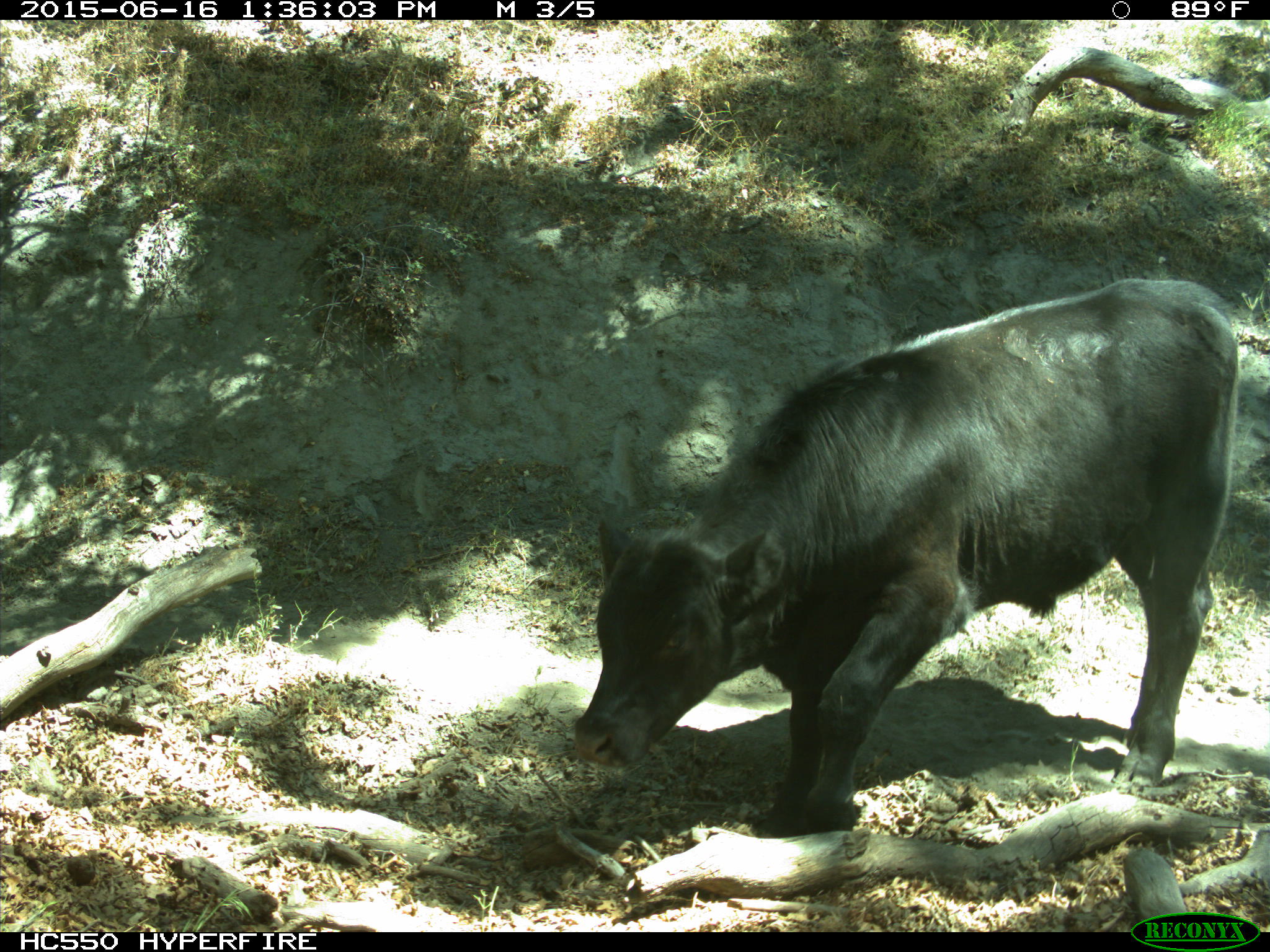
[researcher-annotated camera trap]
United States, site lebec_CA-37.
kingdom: Animalia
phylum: Chordata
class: Mammalia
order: Artiodactyla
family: Bovidae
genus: Bos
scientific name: Bos taurus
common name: domestic cow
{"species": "Bos taurus (domestic cow)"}